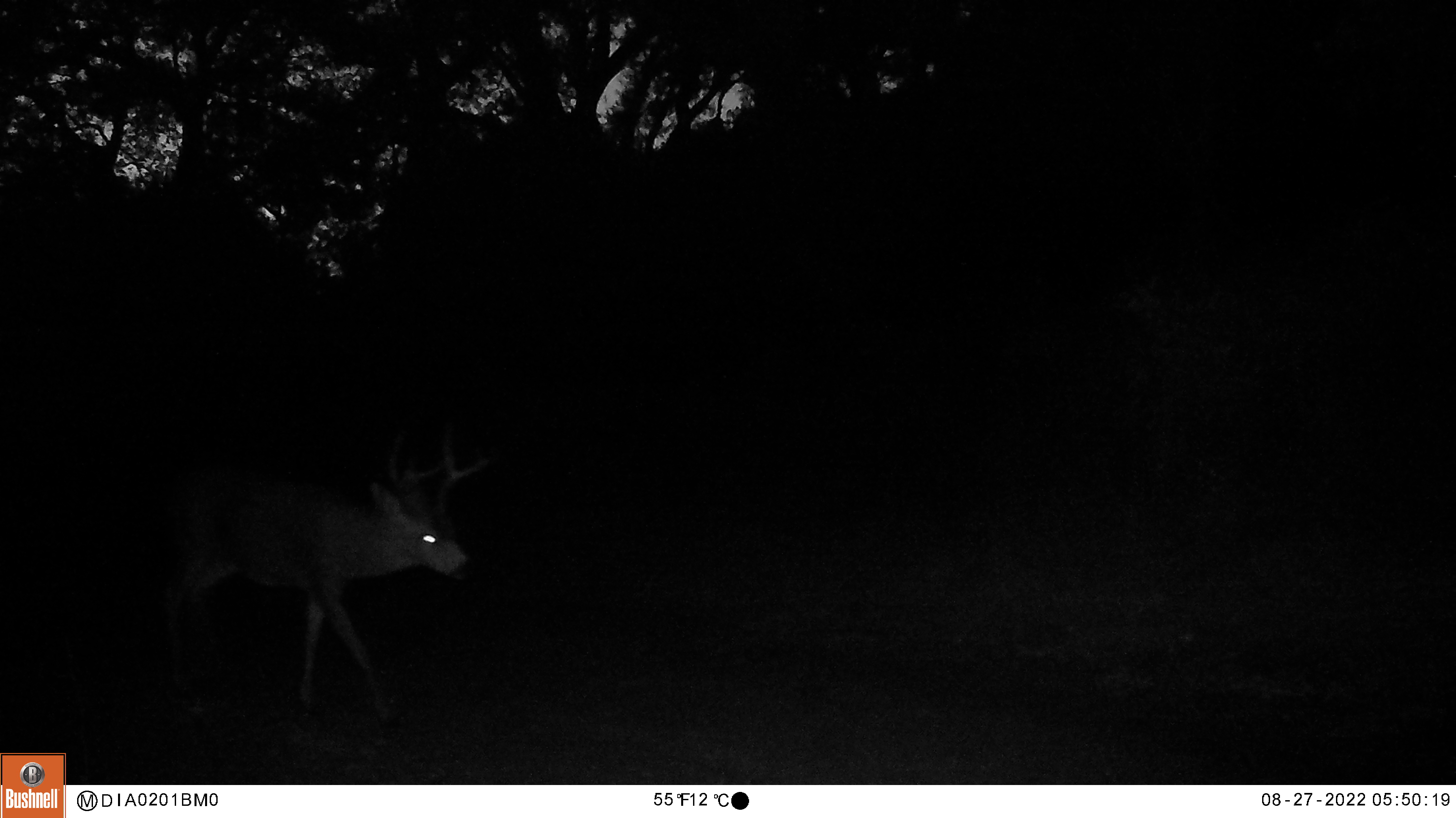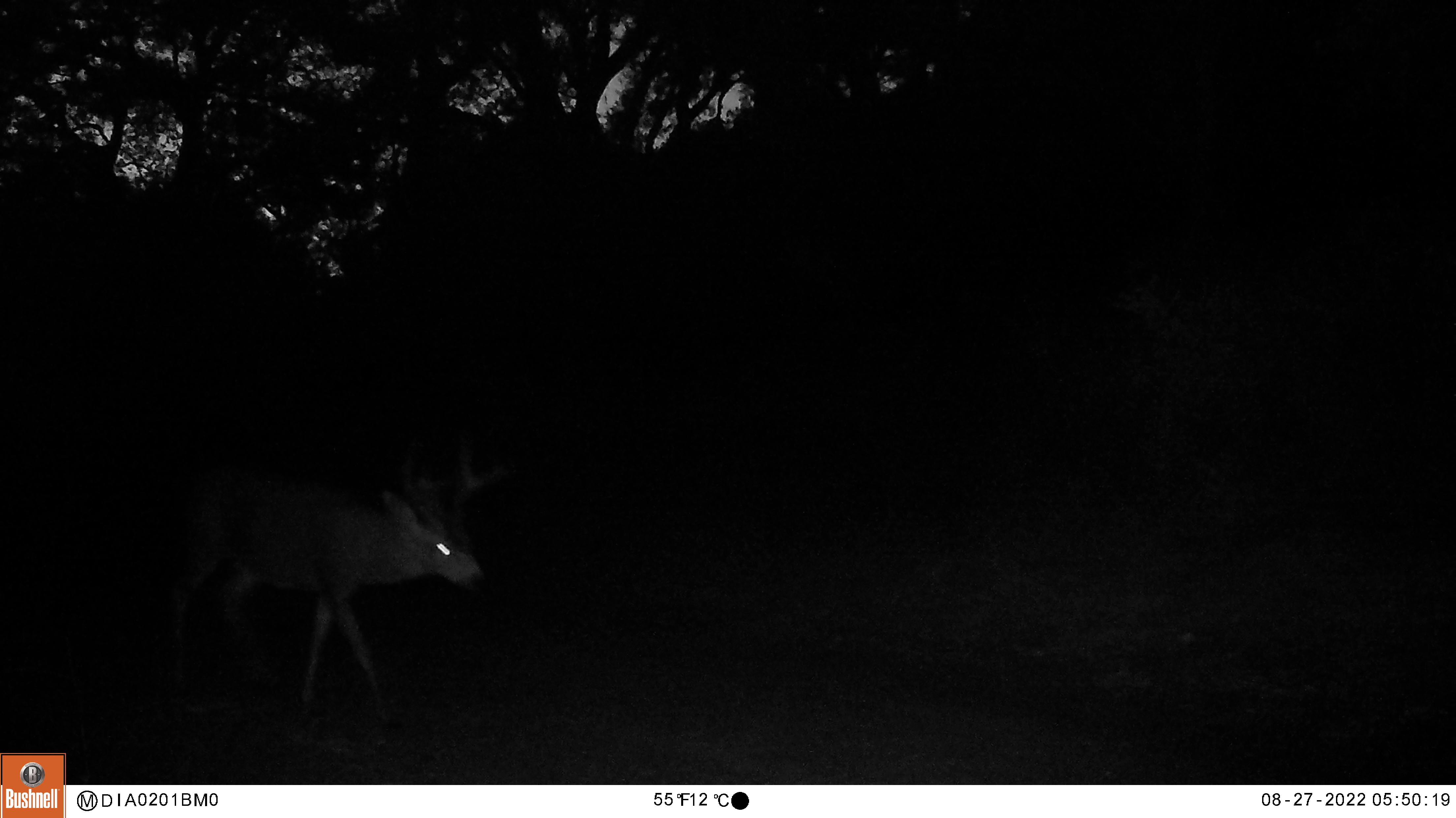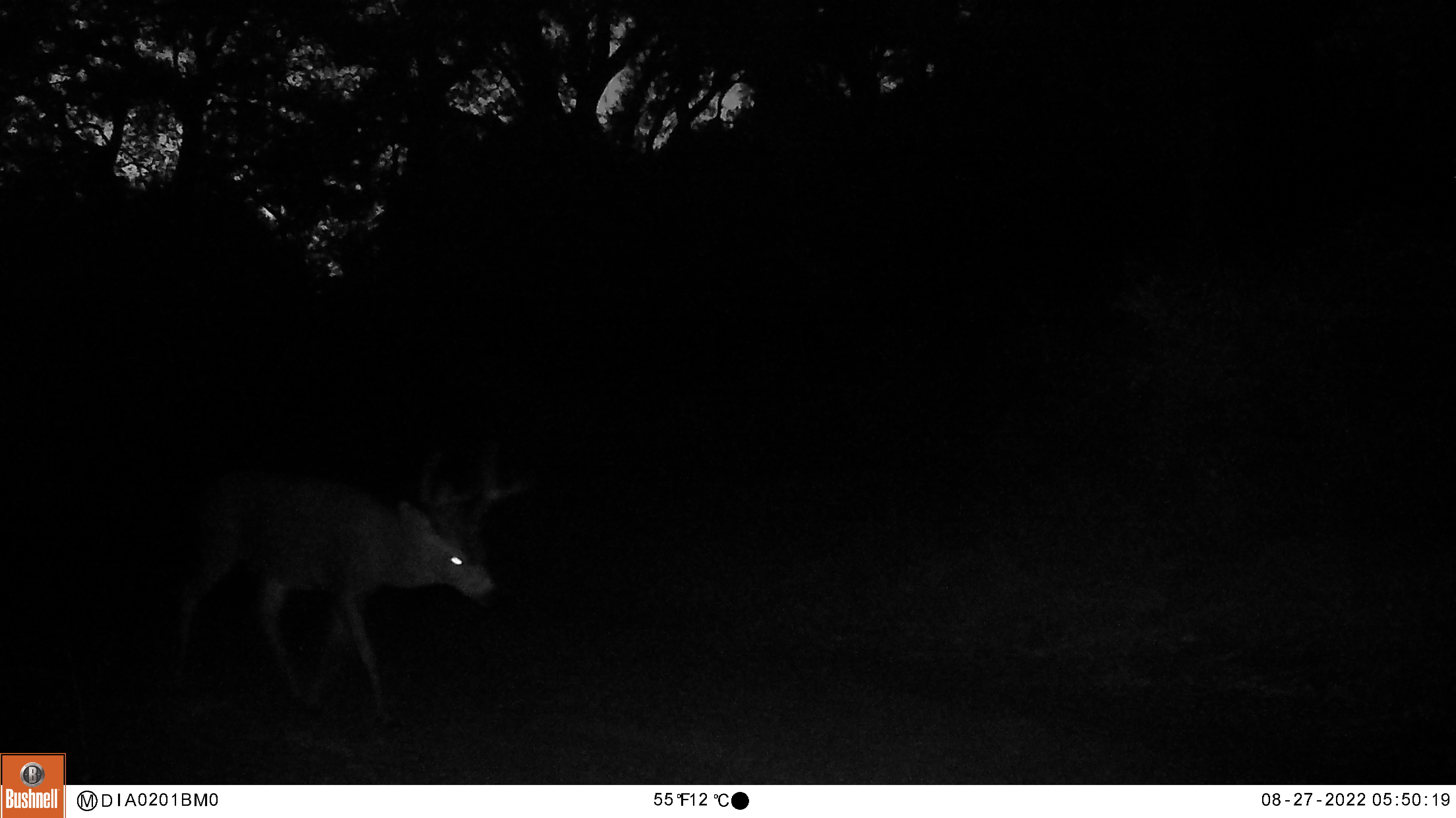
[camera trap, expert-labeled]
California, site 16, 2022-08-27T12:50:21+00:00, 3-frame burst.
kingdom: Animalia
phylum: Chordata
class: Mammalia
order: Artiodactyla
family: Cervidae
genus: Odocoileus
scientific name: Odocoileus hemionus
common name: mule deer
Mule deer (Odocoileus hemionus).